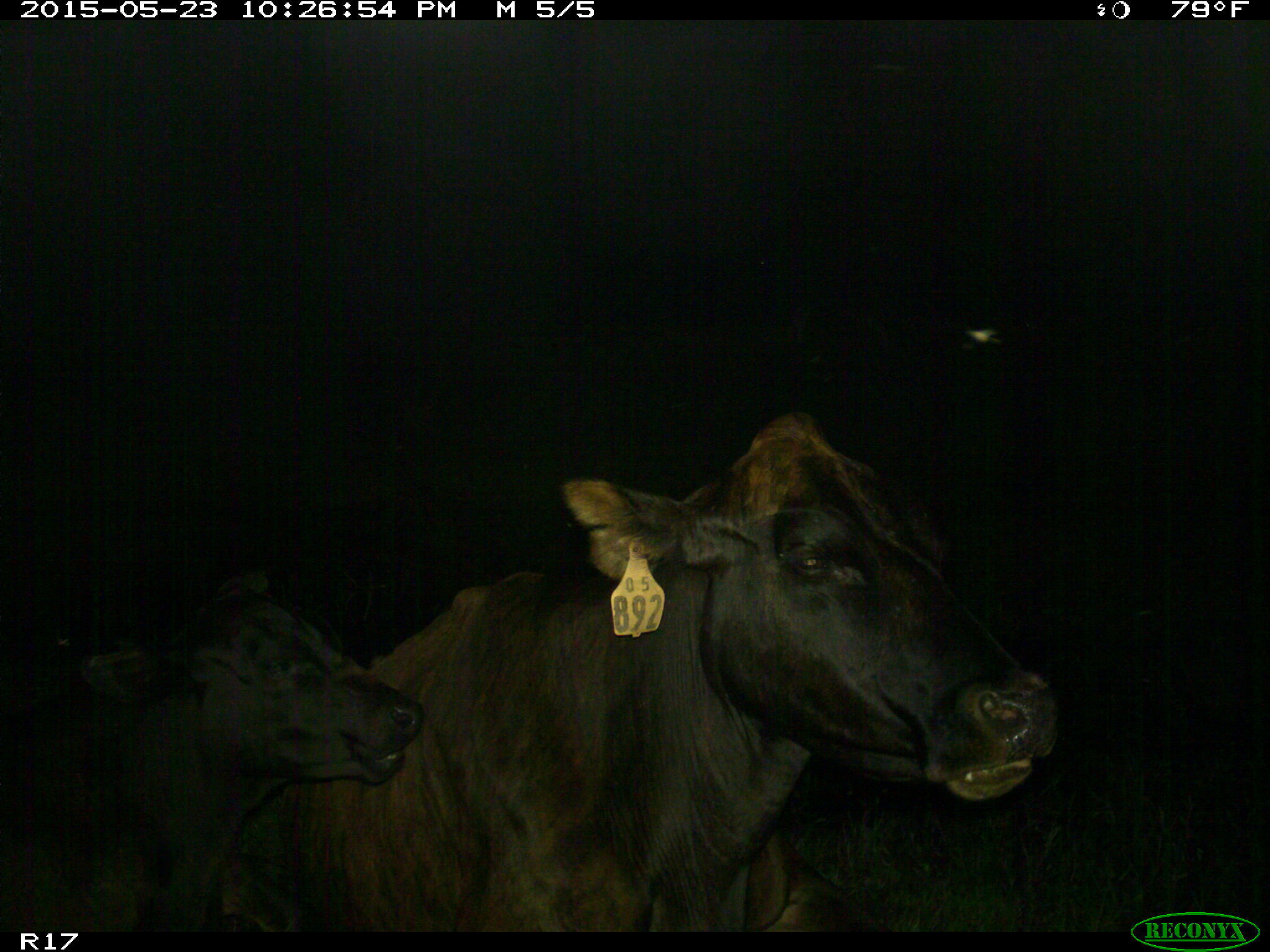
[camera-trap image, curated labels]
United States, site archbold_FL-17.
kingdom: Animalia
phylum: Chordata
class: Mammalia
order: Artiodactyla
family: Bovidae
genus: Bos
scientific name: Bos taurus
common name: domestic cow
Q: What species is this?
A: Bos taurus (domestic cow).